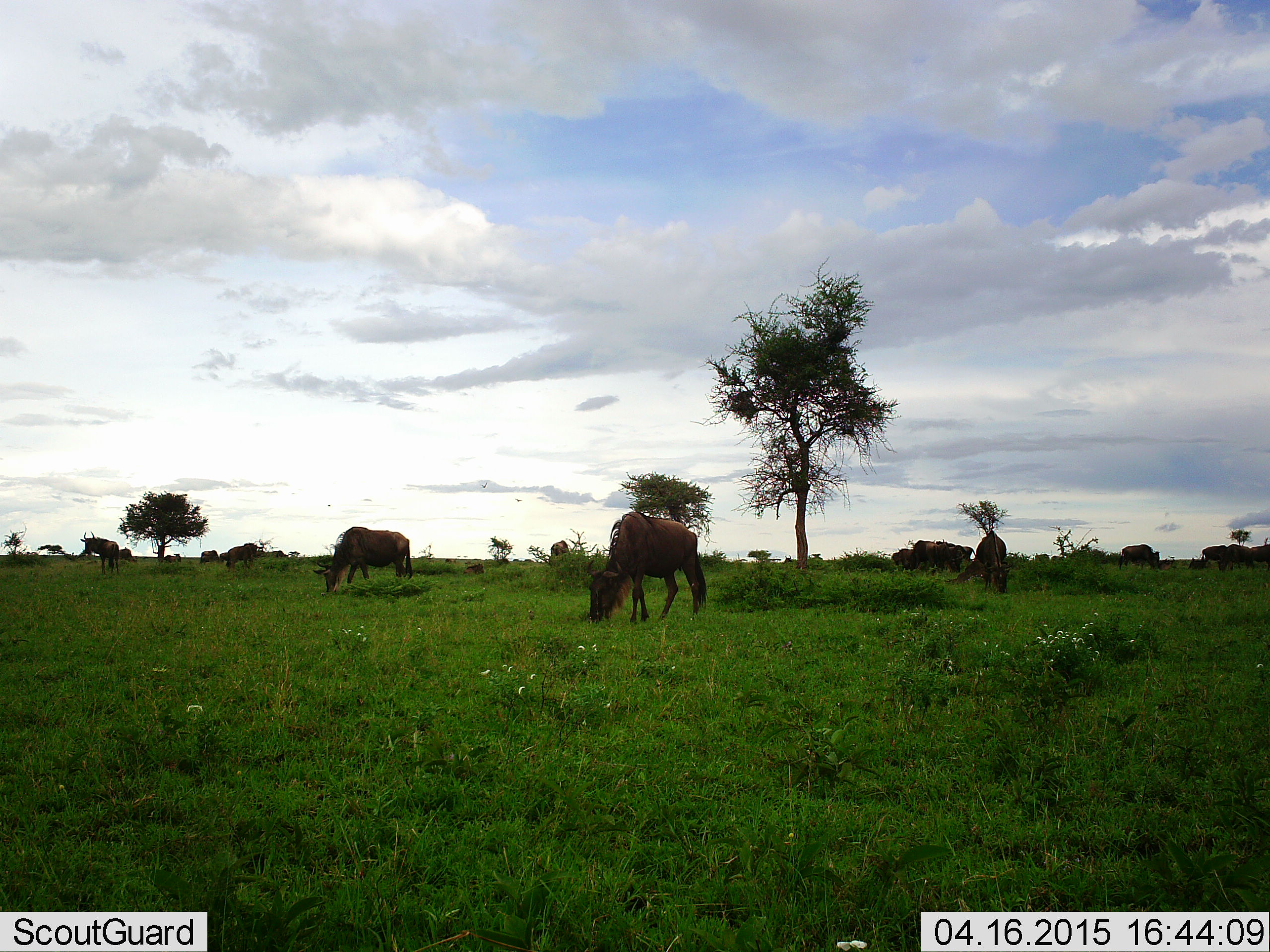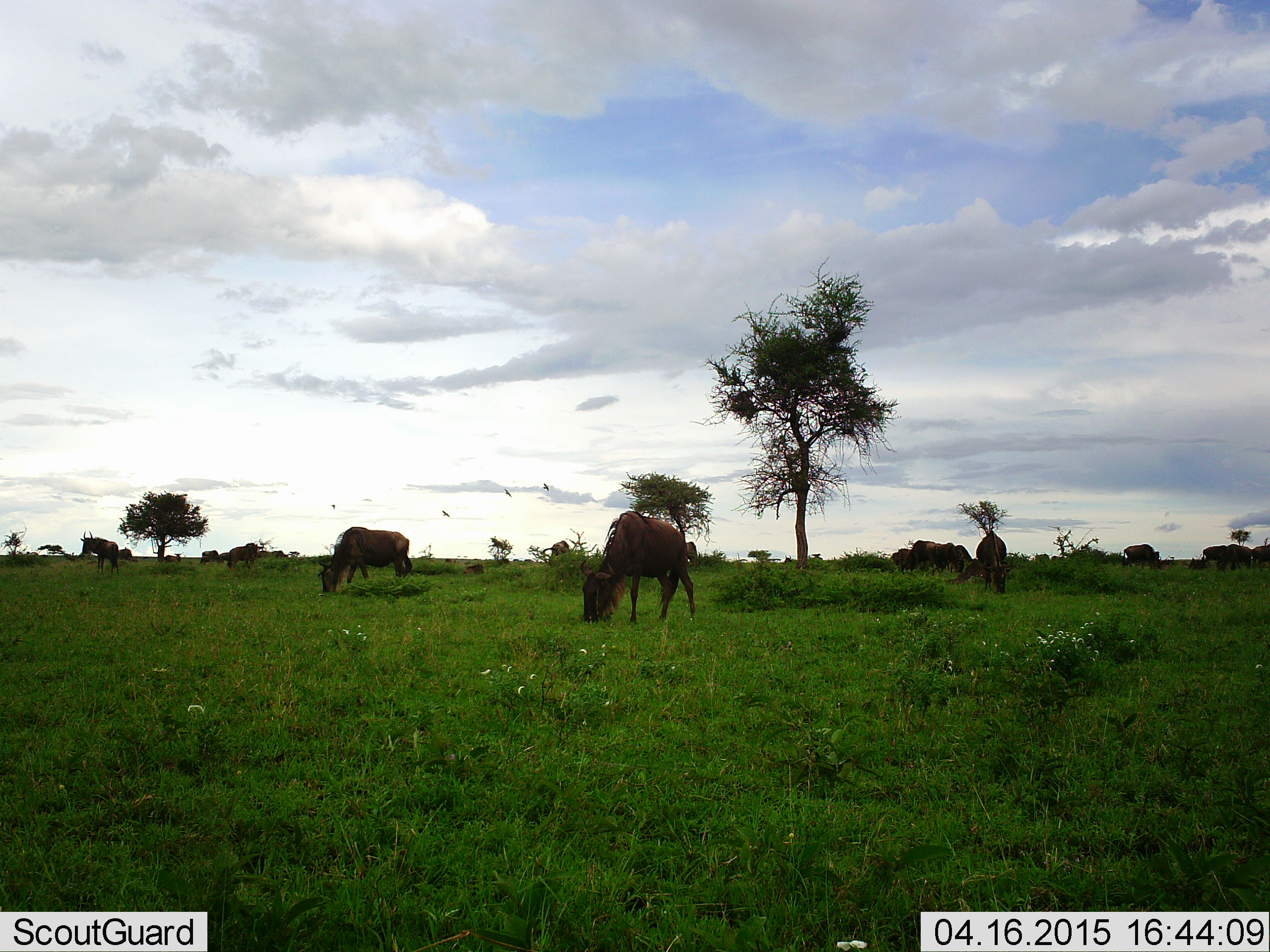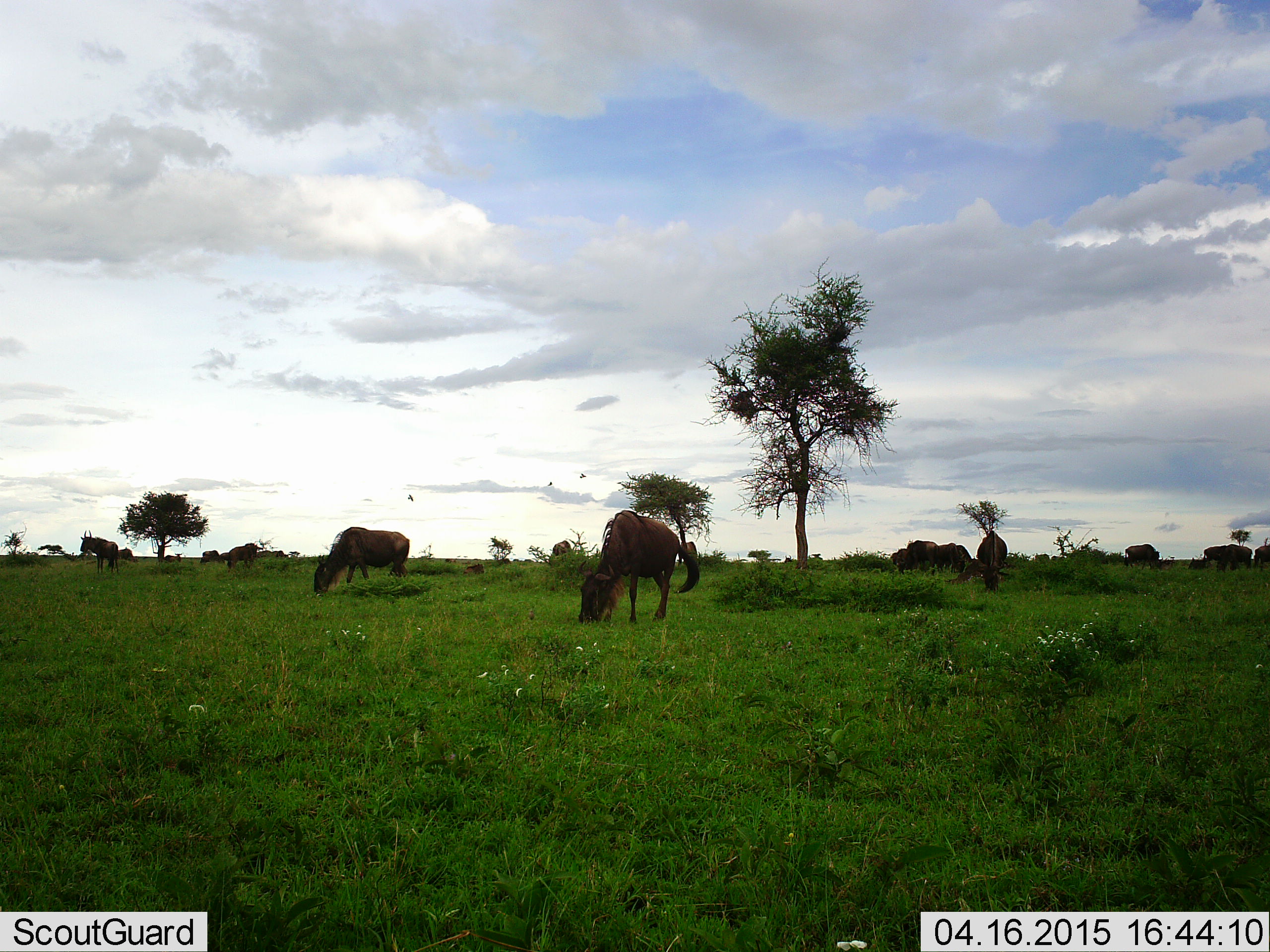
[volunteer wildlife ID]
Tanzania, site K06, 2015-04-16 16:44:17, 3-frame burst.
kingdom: Animalia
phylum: Chordata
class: Mammalia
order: Artiodactyla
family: Bovidae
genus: Connochaetes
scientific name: Connochaetes taurinus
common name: blue wildebeest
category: wildebeest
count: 9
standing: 18%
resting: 0%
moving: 9%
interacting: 0%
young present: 0%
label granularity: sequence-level